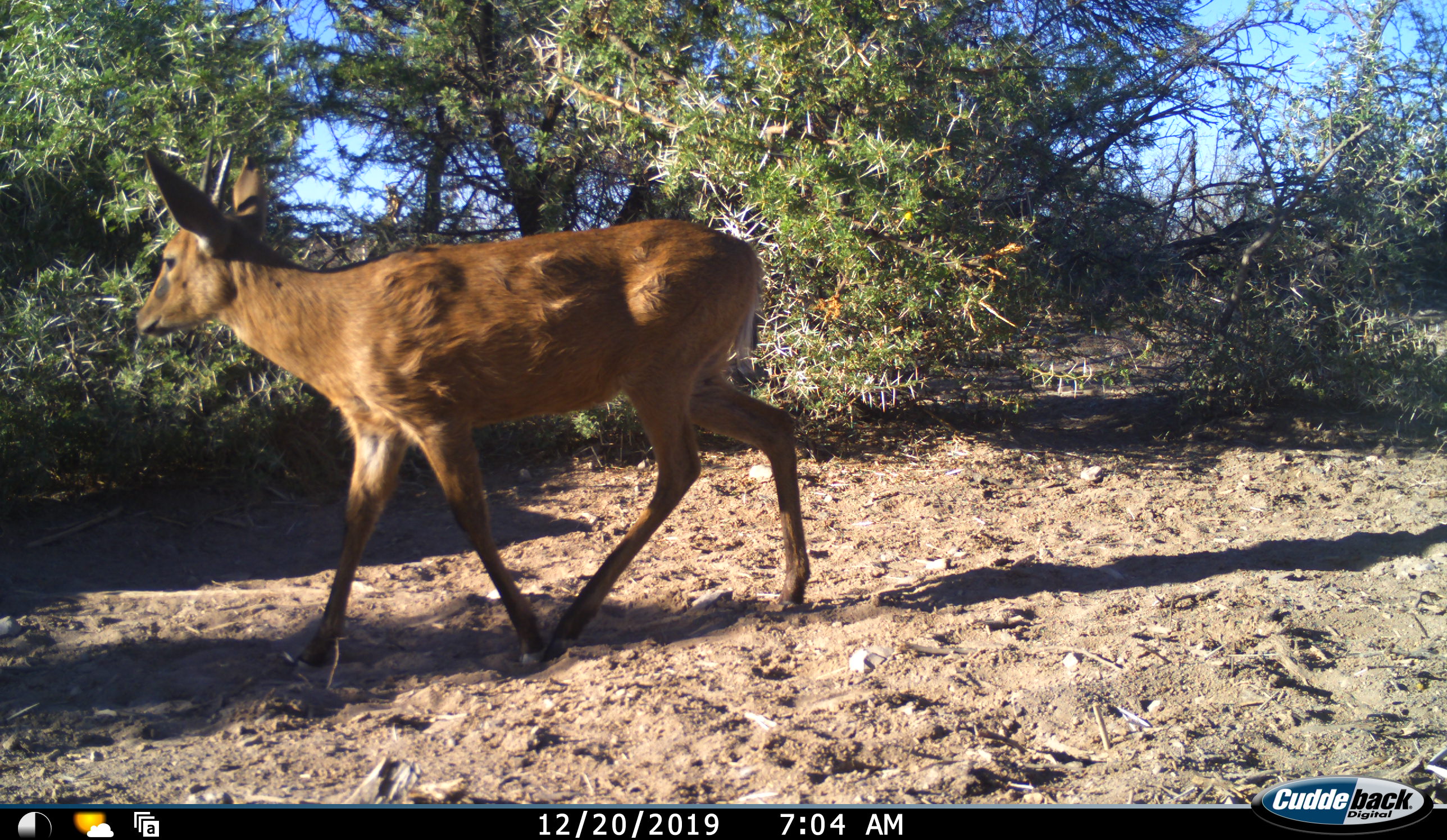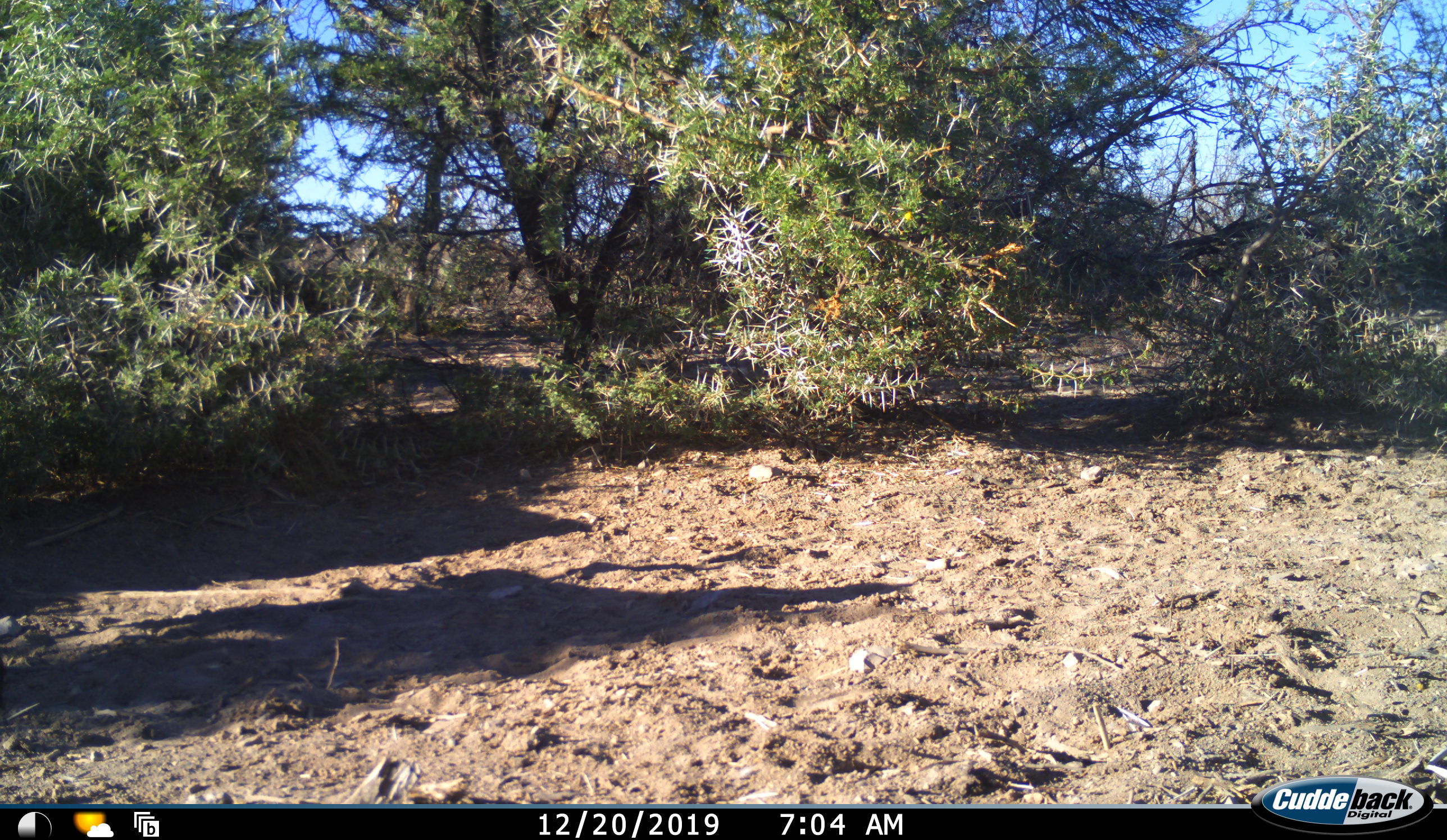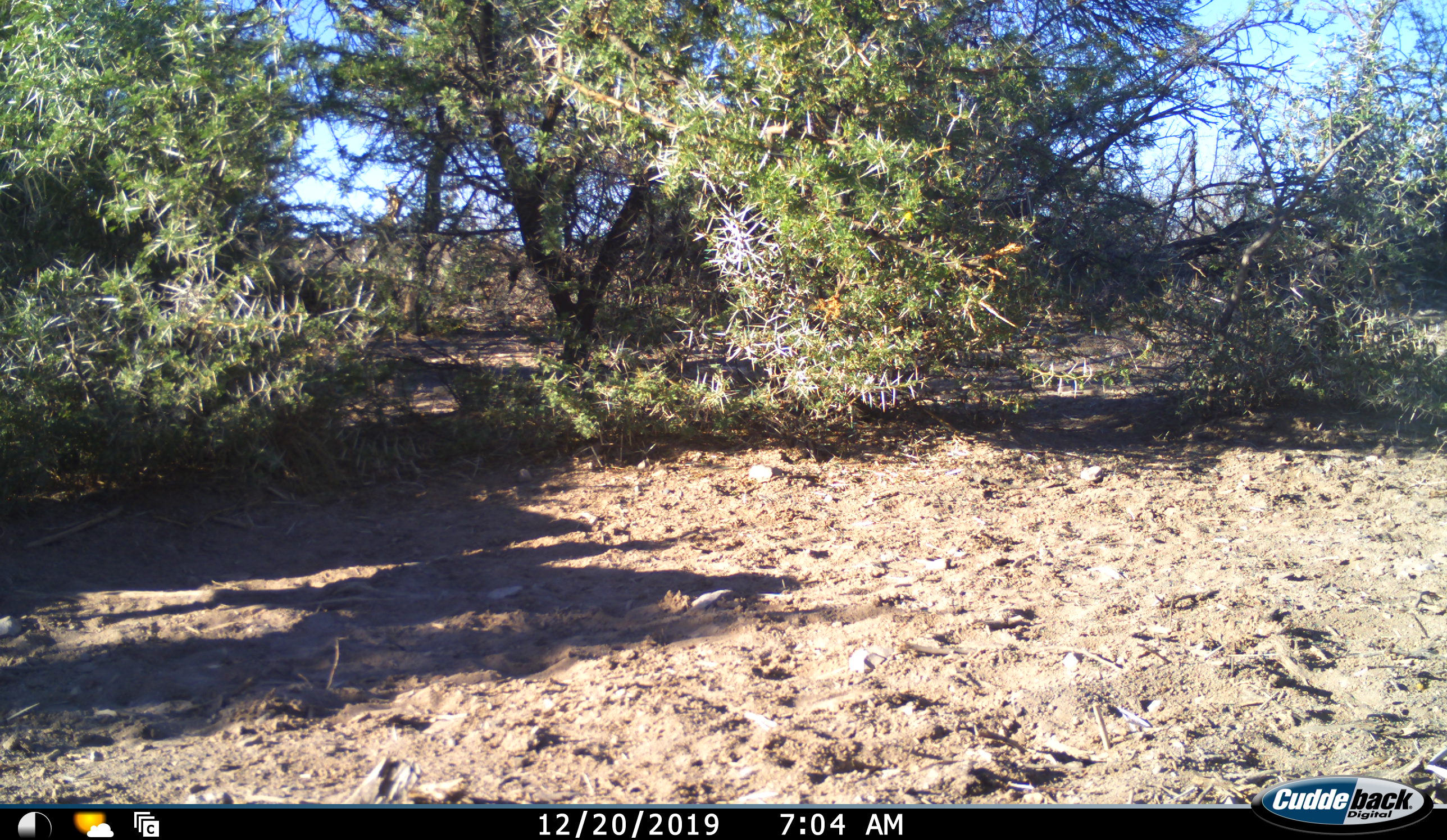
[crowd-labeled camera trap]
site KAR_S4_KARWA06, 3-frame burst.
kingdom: Animalia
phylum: Chordata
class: Mammalia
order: Artiodactyla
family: Bovidae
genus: Sylvicapra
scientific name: Sylvicapra grimmia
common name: common duiker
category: duikercommongrey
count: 1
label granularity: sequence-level